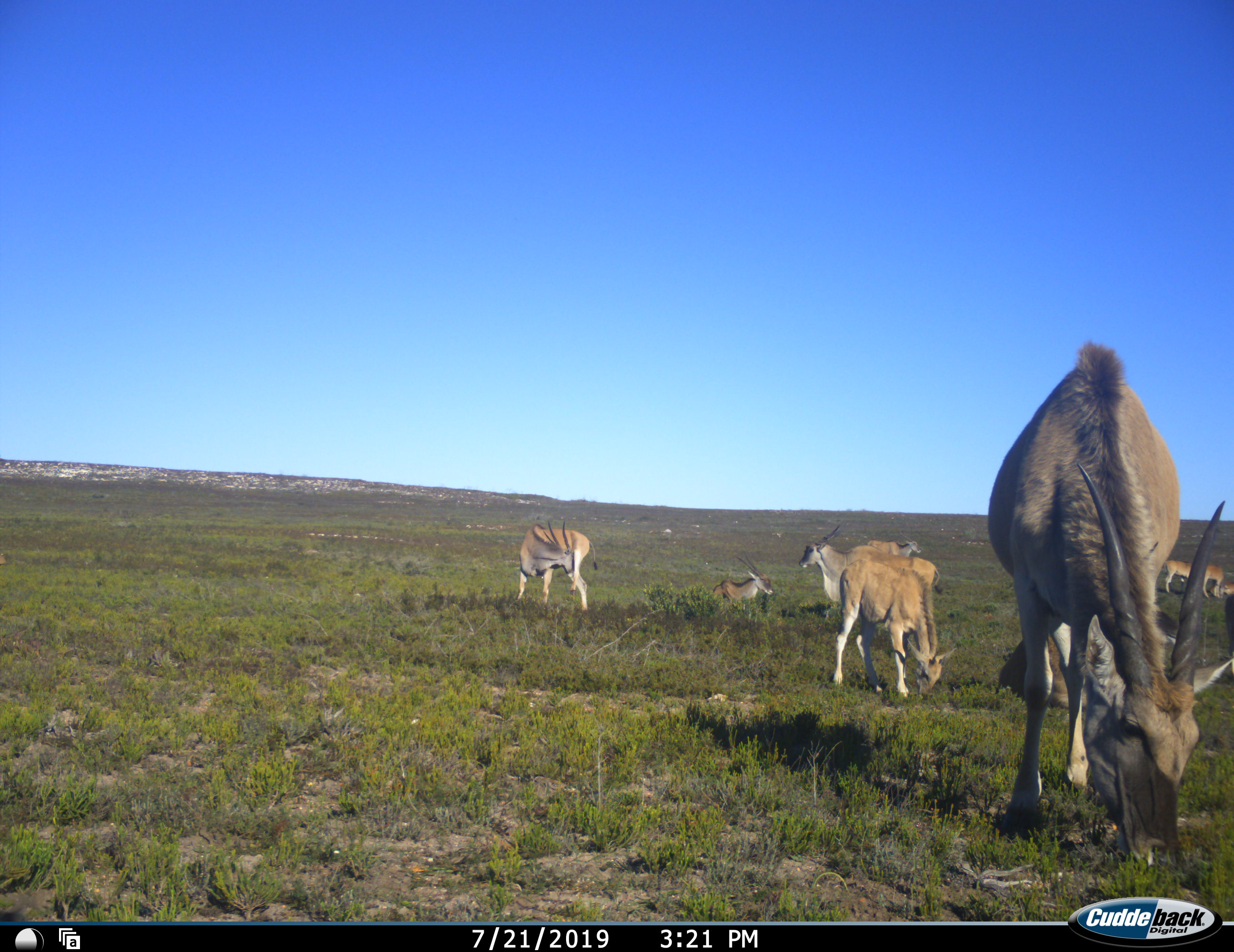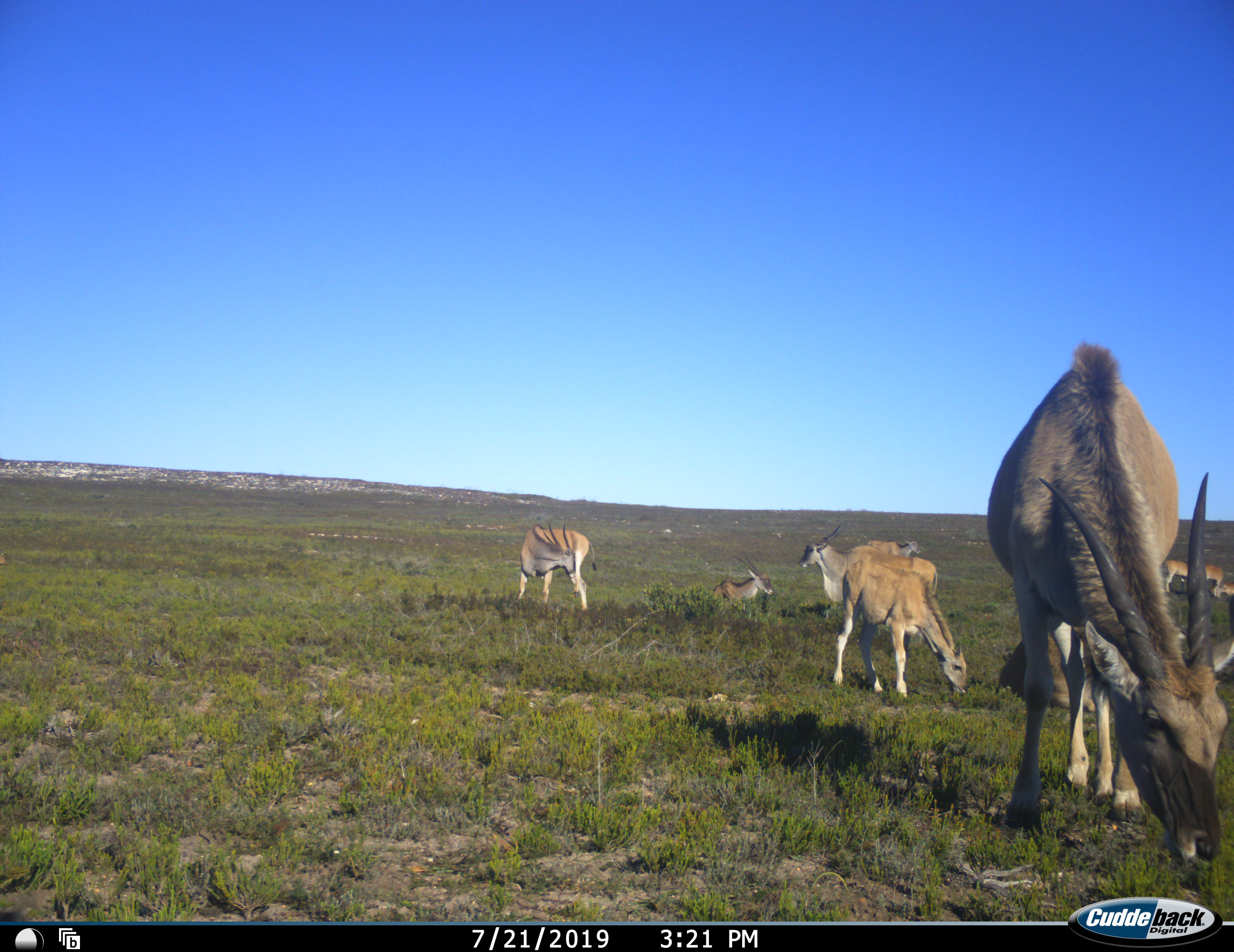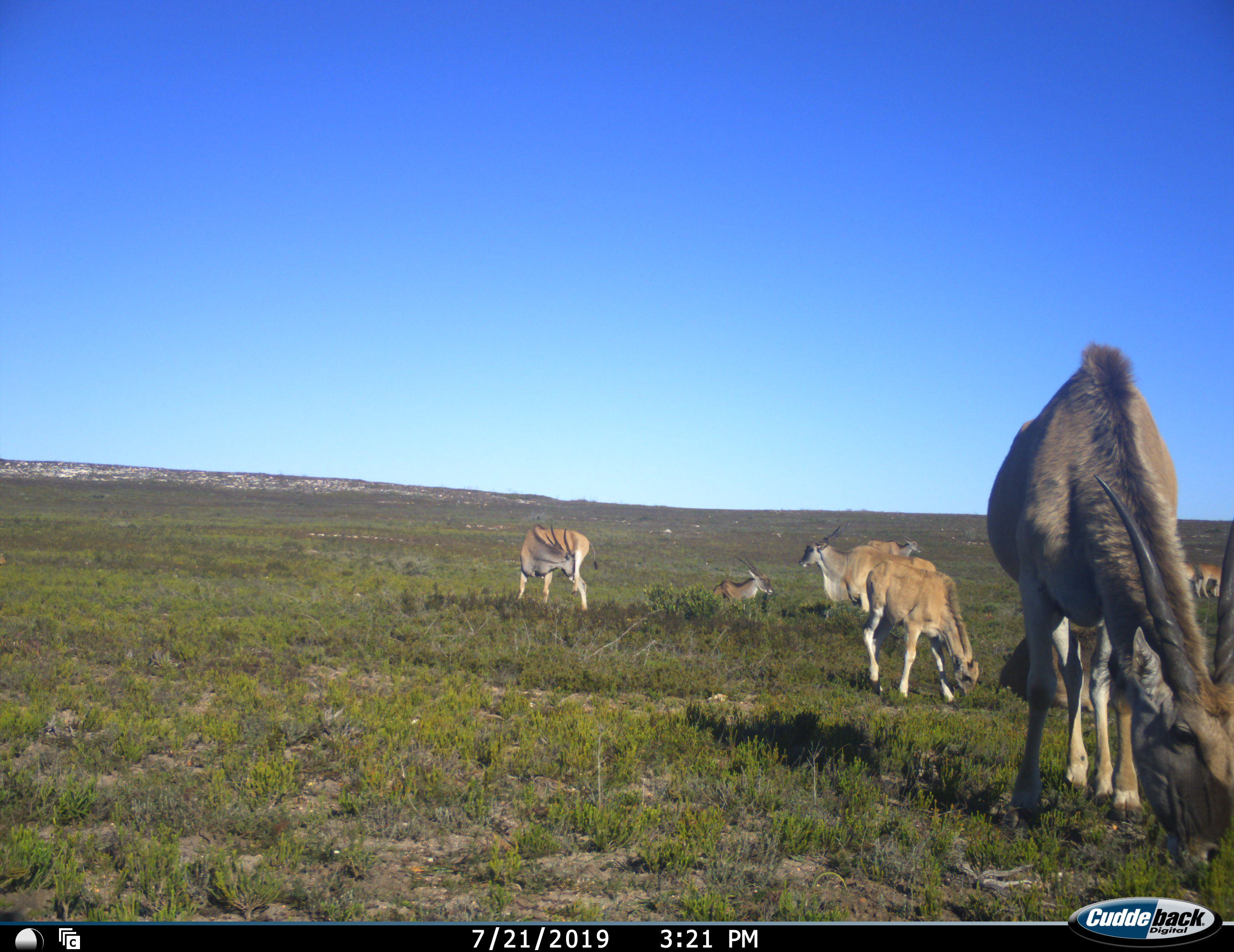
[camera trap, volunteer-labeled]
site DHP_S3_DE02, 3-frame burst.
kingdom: Animalia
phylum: Chordata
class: Mammalia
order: Artiodactyla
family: Bovidae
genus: Tragelaphus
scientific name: Tragelaphus oryx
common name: eland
Eland (Tragelaphus oryx), count 10. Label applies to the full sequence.